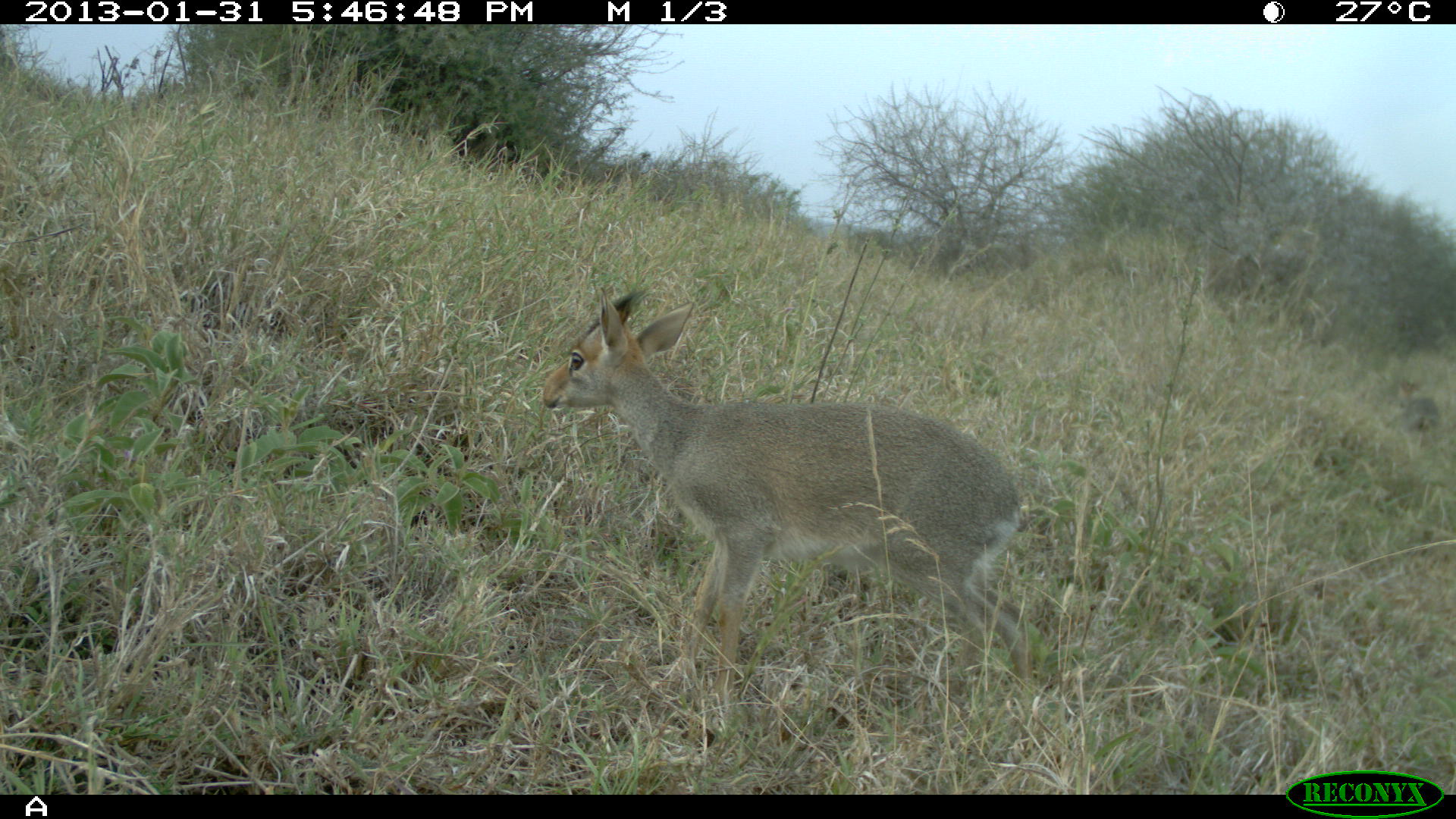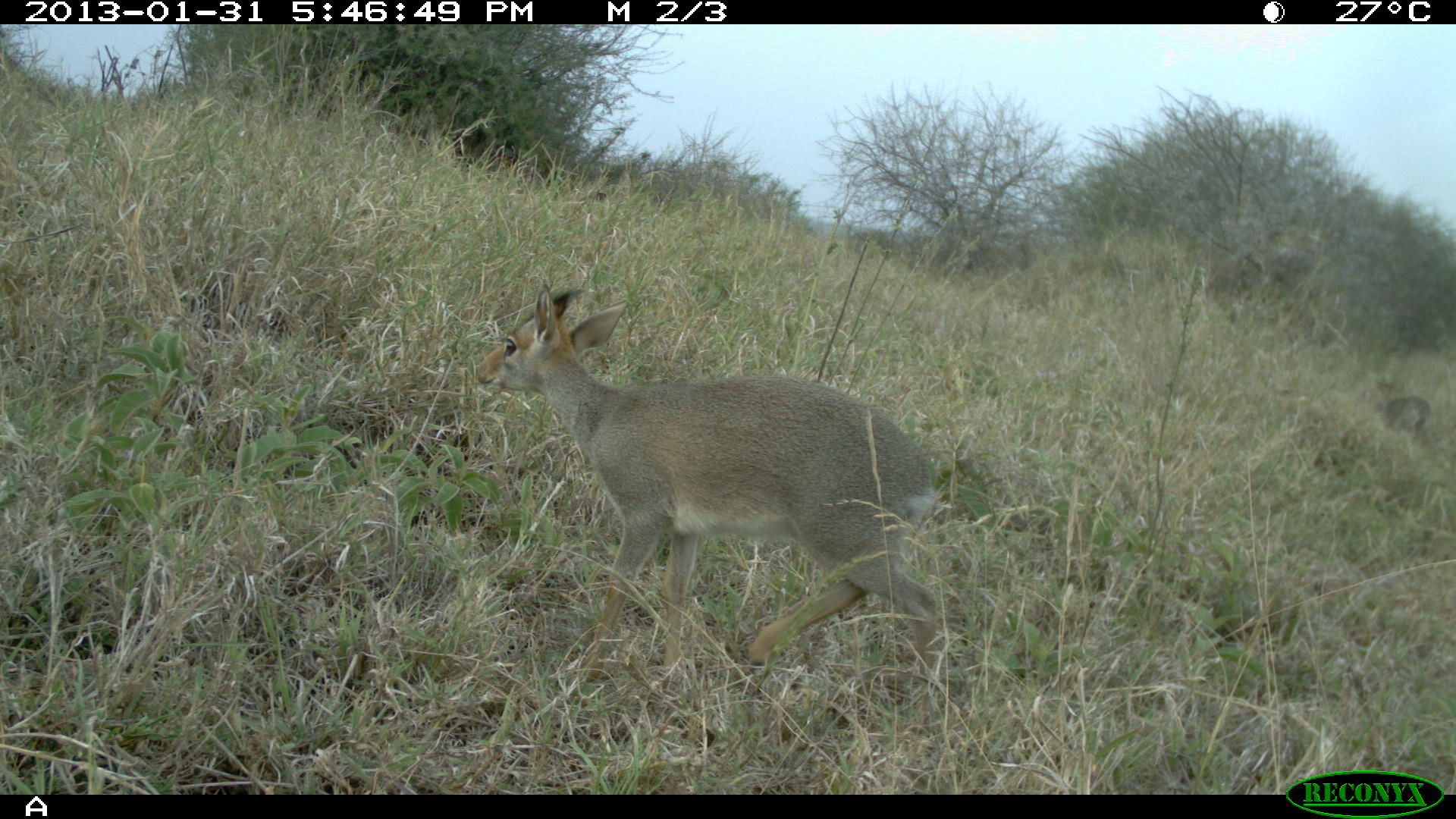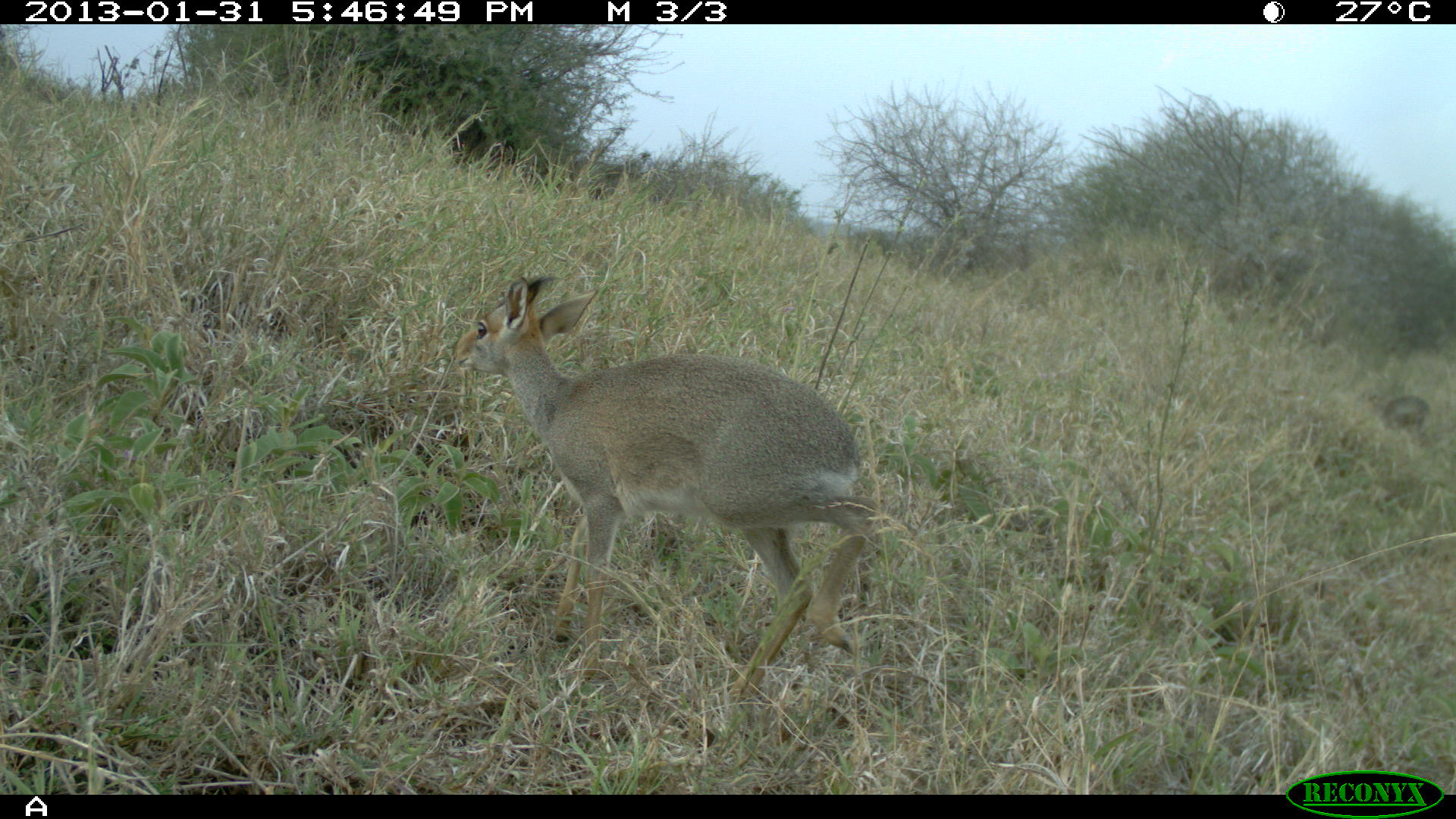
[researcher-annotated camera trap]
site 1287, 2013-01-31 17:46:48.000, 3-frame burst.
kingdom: Animalia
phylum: Chordata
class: Mammalia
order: Artiodactyla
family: Bovidae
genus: Madoqua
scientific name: Madoqua guentheri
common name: günther's dik-dik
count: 1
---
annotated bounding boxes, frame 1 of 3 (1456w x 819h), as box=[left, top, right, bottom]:
madoqua guentheri: box=[537, 281, 1029, 696]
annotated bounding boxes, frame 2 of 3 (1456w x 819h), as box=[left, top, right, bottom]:
madoqua guentheri: box=[473, 282, 942, 683]; box=[1375, 384, 1431, 434]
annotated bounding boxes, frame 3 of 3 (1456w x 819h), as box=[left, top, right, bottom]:
madoqua guentheri: box=[454, 274, 877, 699]